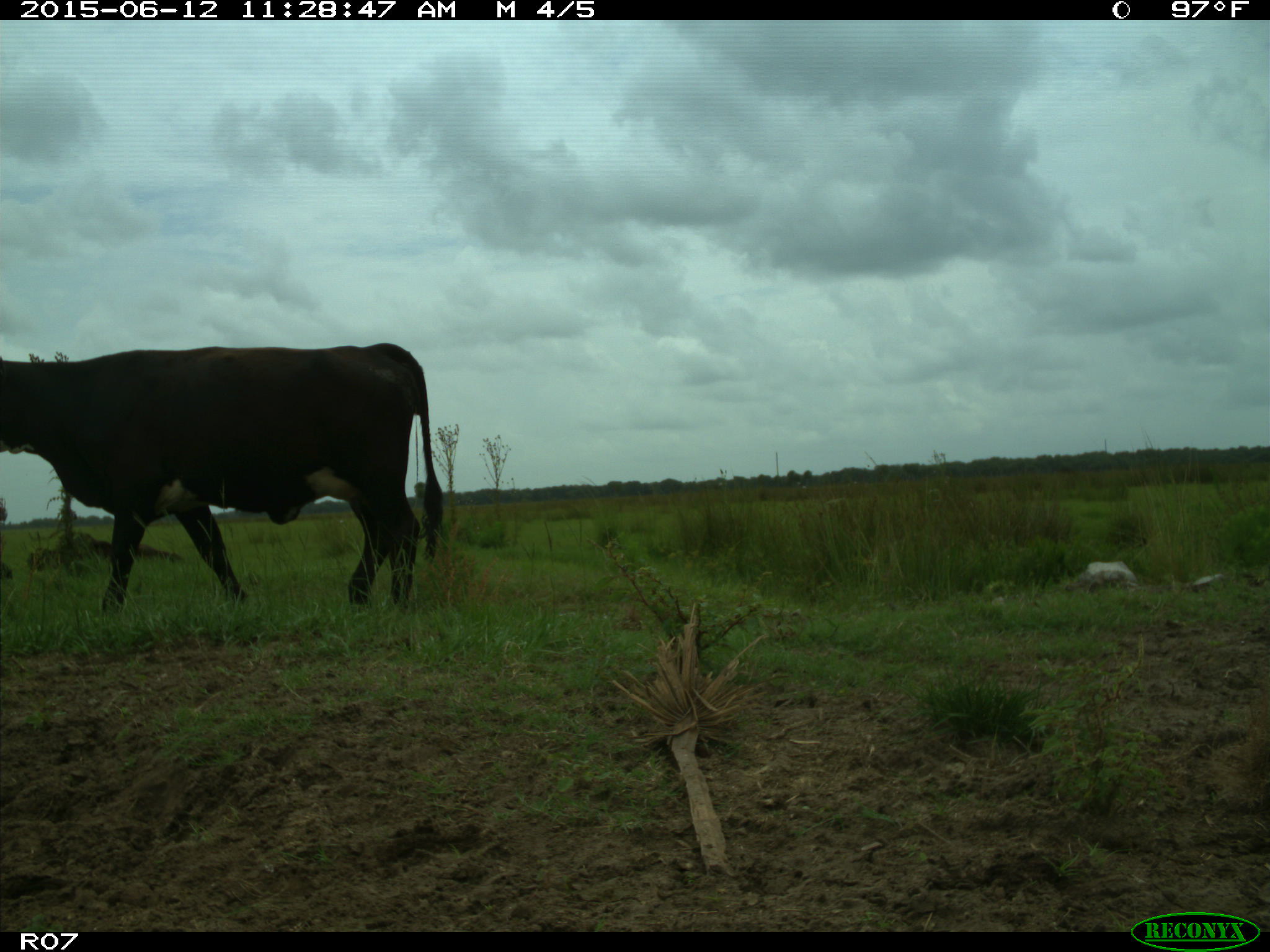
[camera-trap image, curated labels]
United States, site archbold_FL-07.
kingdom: Animalia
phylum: Chordata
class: Mammalia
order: Artiodactyla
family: Bovidae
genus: Bos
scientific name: Bos taurus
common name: domestic cow